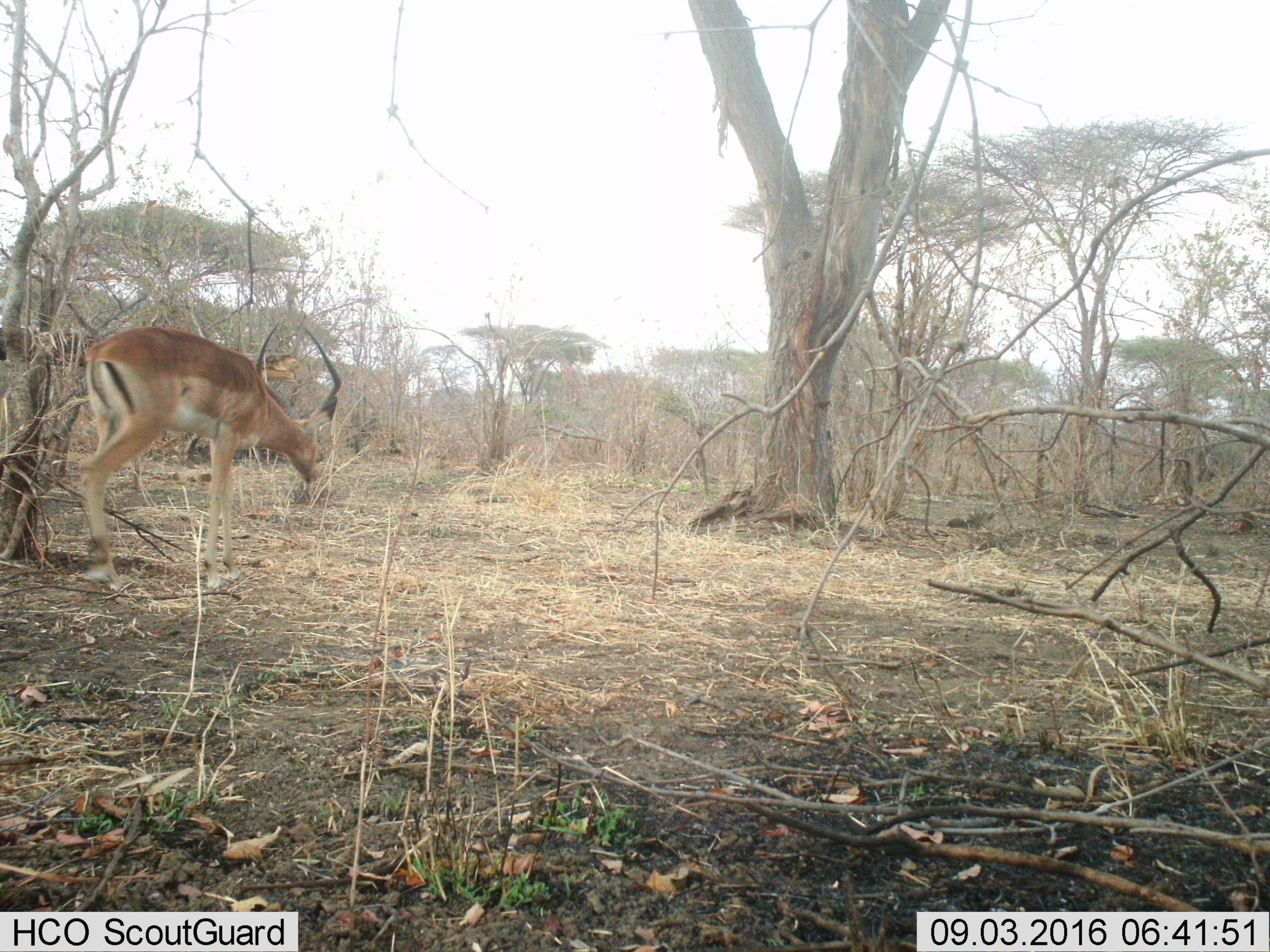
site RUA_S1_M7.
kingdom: Animalia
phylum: Chordata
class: Mammalia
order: Artiodactyla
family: Bovidae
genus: Aepyceros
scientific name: Aepyceros melampus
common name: impala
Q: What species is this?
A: Impala (Aepyceros melampus).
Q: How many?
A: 1.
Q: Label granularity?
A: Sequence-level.